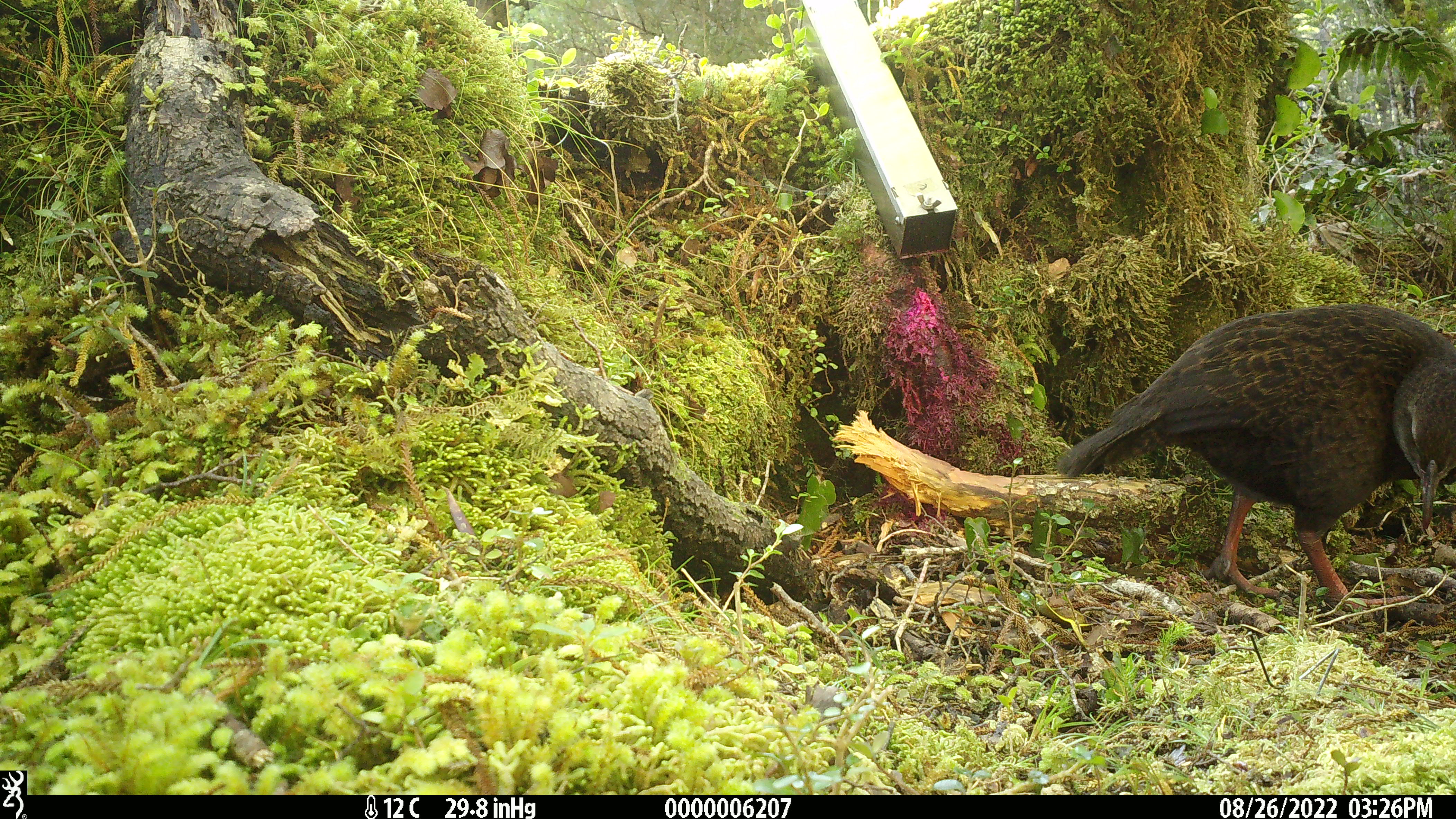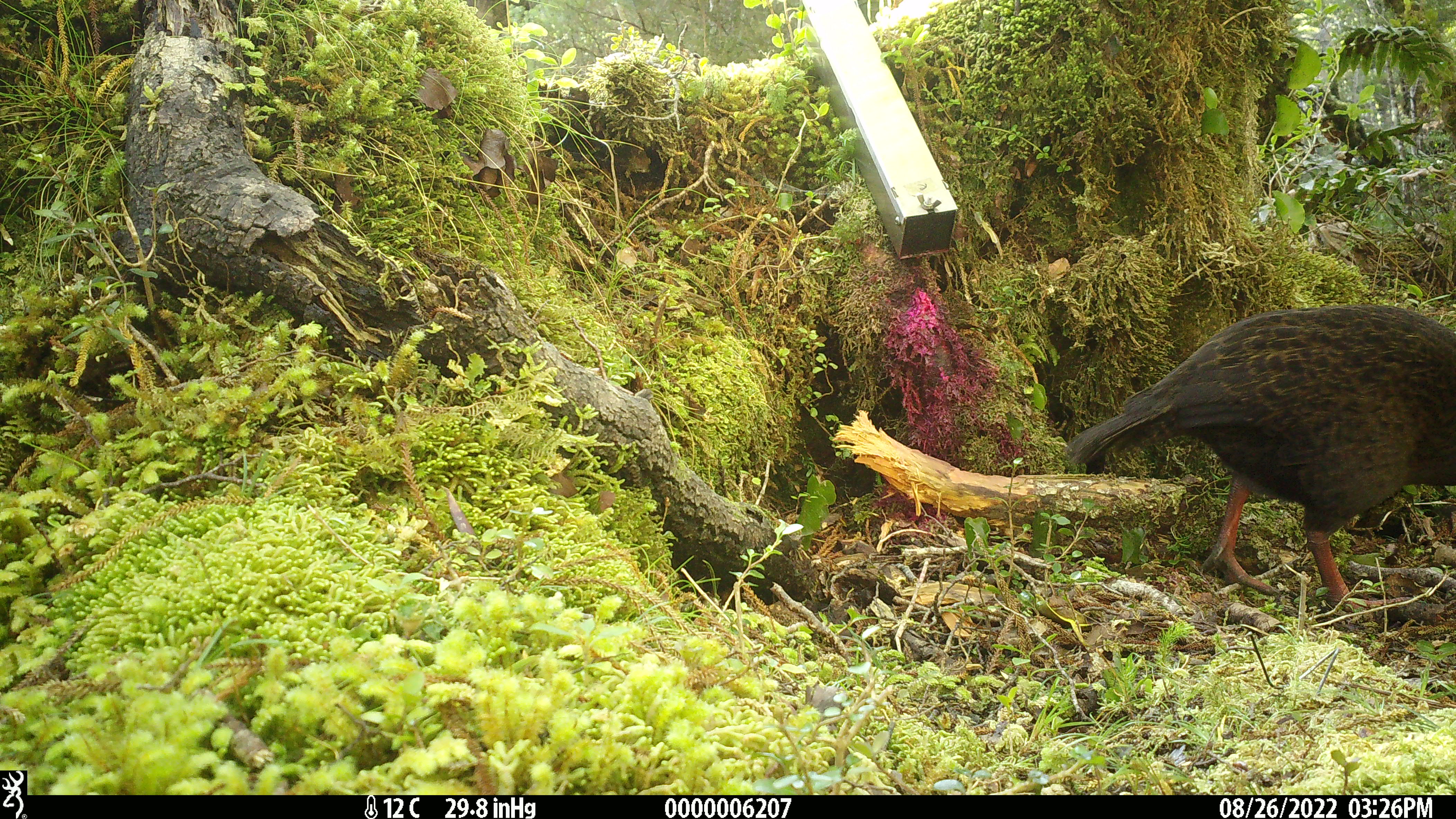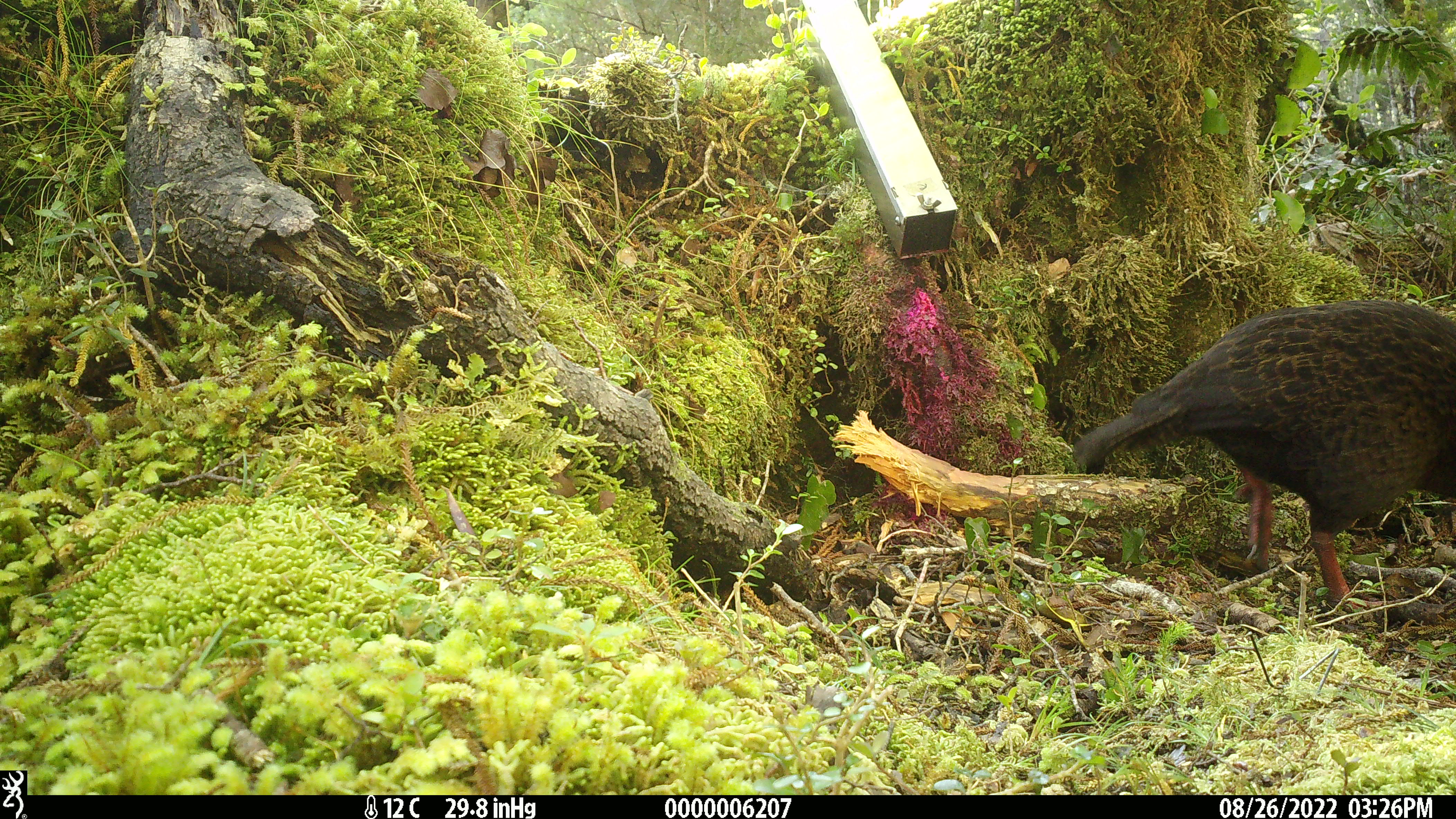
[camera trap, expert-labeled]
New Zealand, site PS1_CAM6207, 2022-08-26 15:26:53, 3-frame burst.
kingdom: Animalia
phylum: Chordata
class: Aves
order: Gruiformes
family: Rallidae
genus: Gallirallus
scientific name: Gallirallus australis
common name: weka